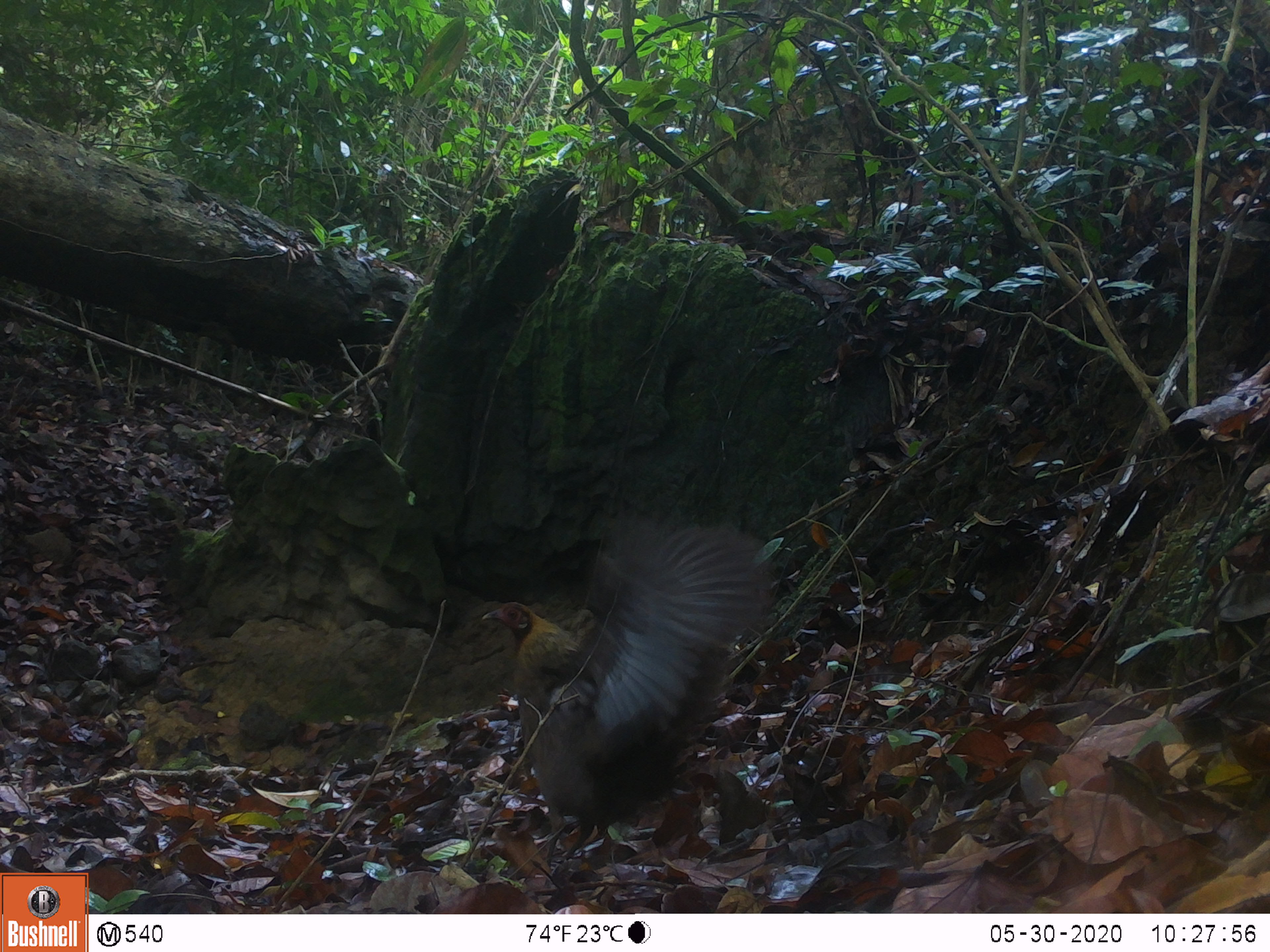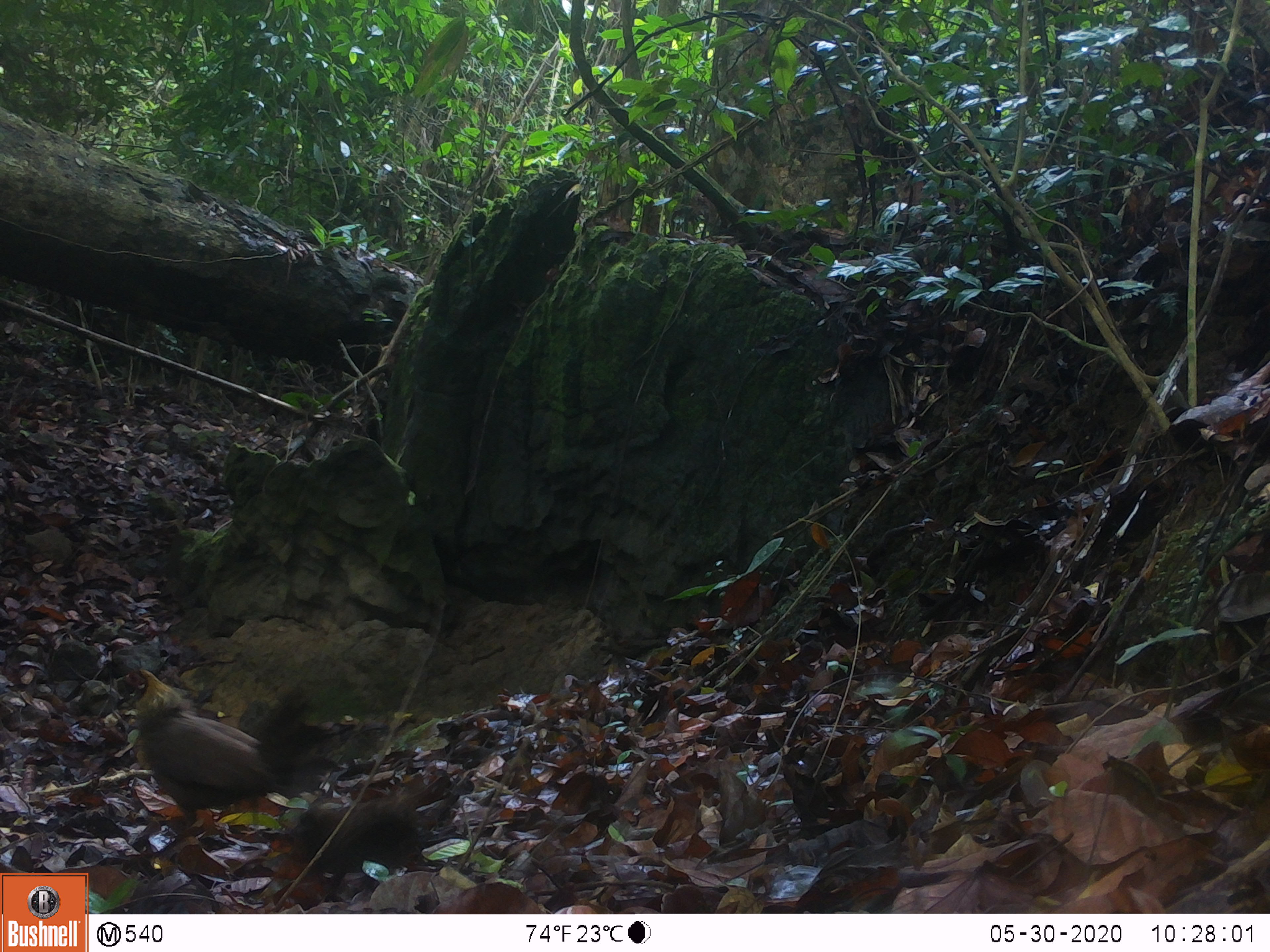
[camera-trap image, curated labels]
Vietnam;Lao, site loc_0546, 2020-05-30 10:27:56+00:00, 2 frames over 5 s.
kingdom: Animalia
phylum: Chordata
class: Aves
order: Galliformes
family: Phasianidae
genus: Gallus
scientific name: Gallus gallus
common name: red junglefowl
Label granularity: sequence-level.